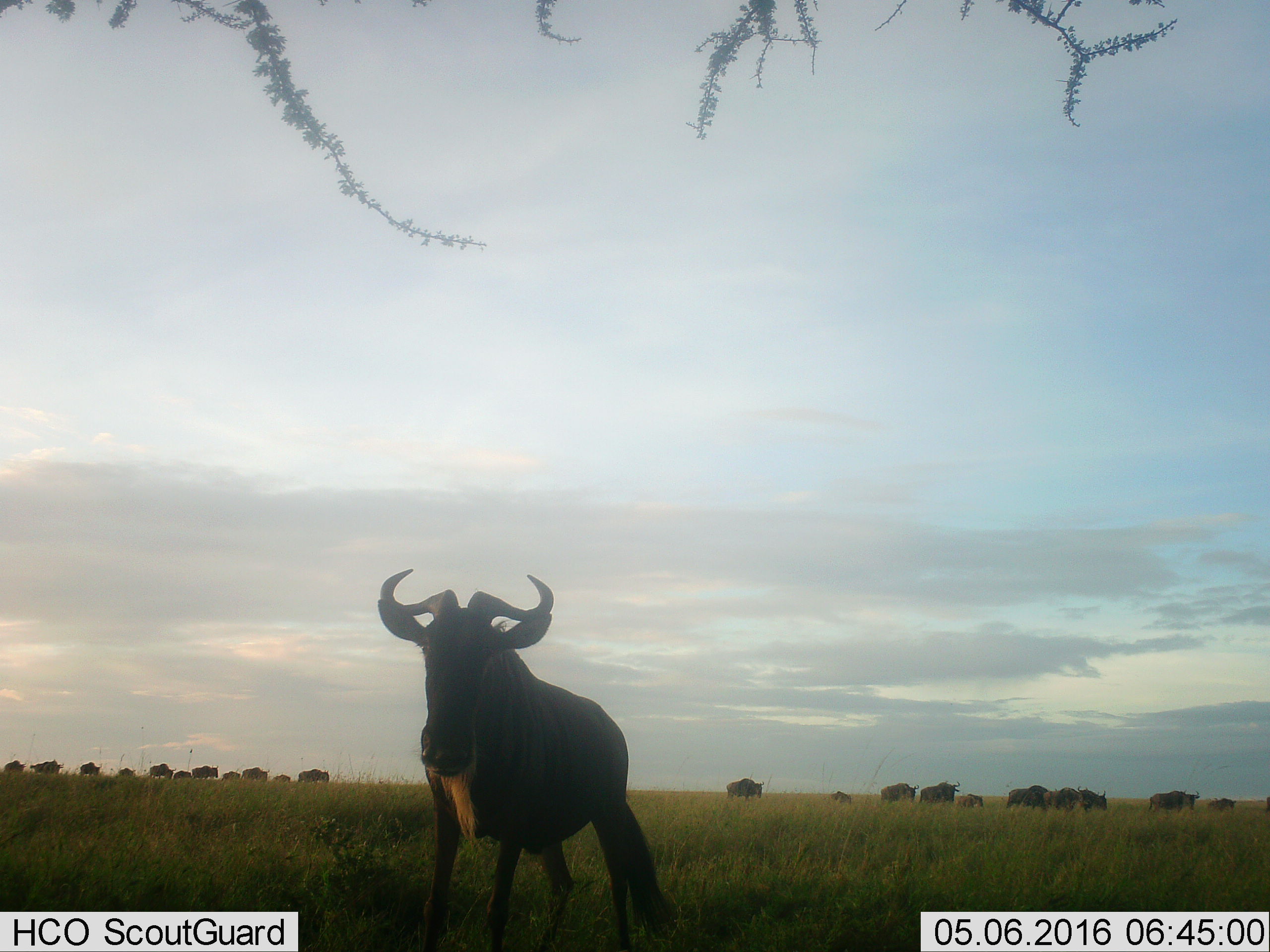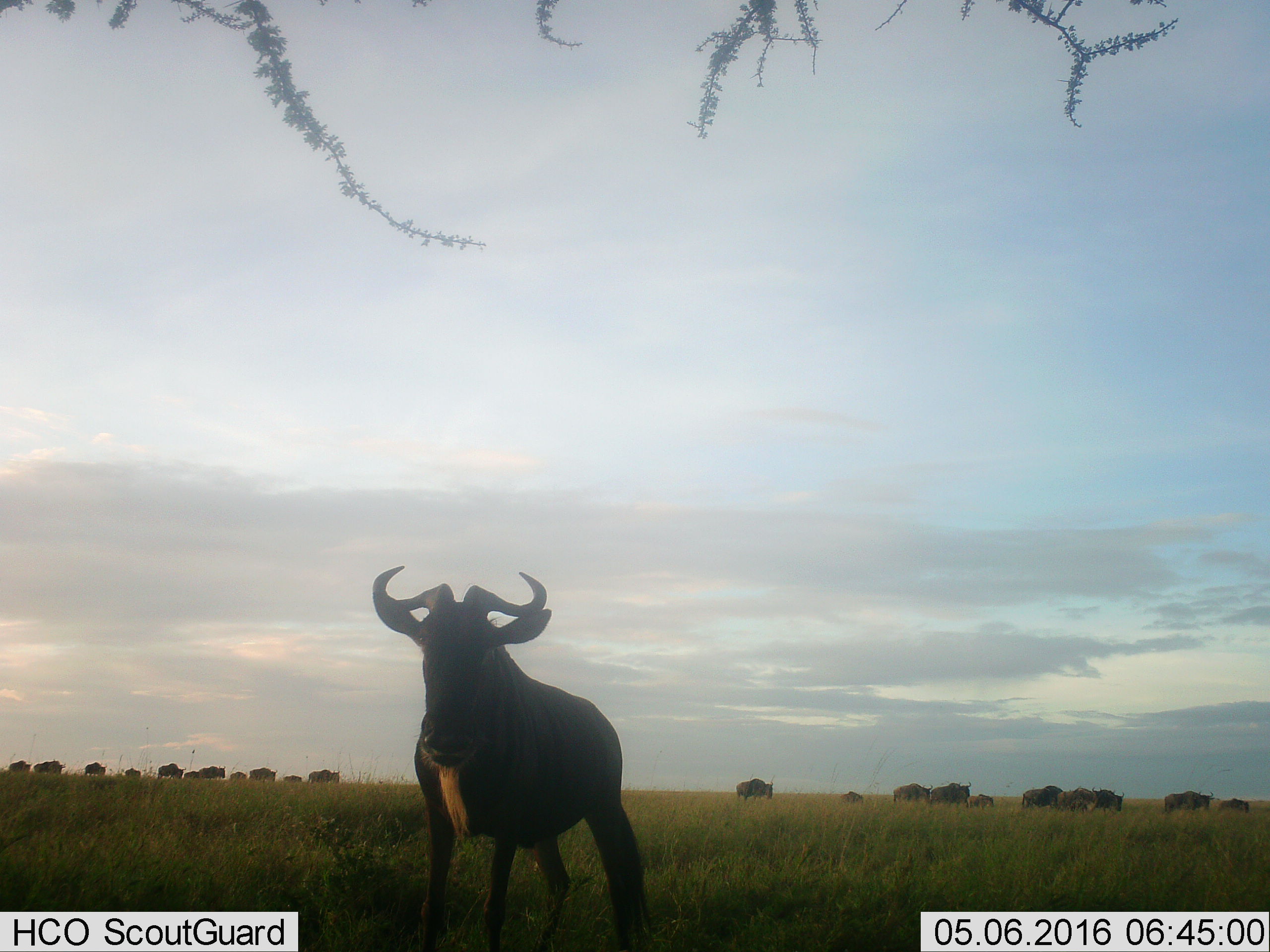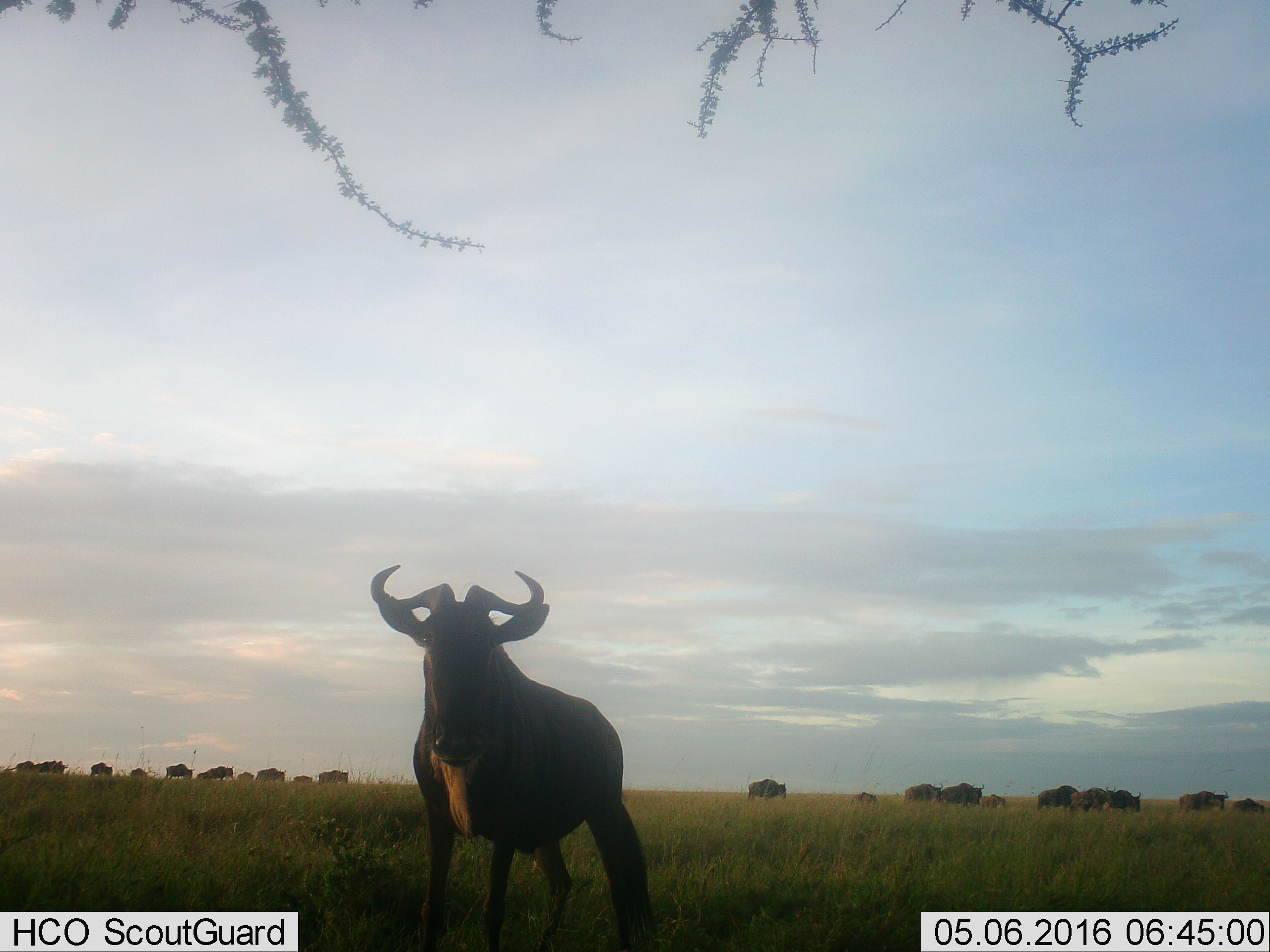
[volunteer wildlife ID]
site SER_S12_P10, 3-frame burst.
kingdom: Animalia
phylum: Chordata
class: Mammalia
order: Artiodactyla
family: Bovidae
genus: Connochaetes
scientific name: Connochaetes taurinus taurinus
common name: blue wildebeest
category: wildebeestblue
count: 11-50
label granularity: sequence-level